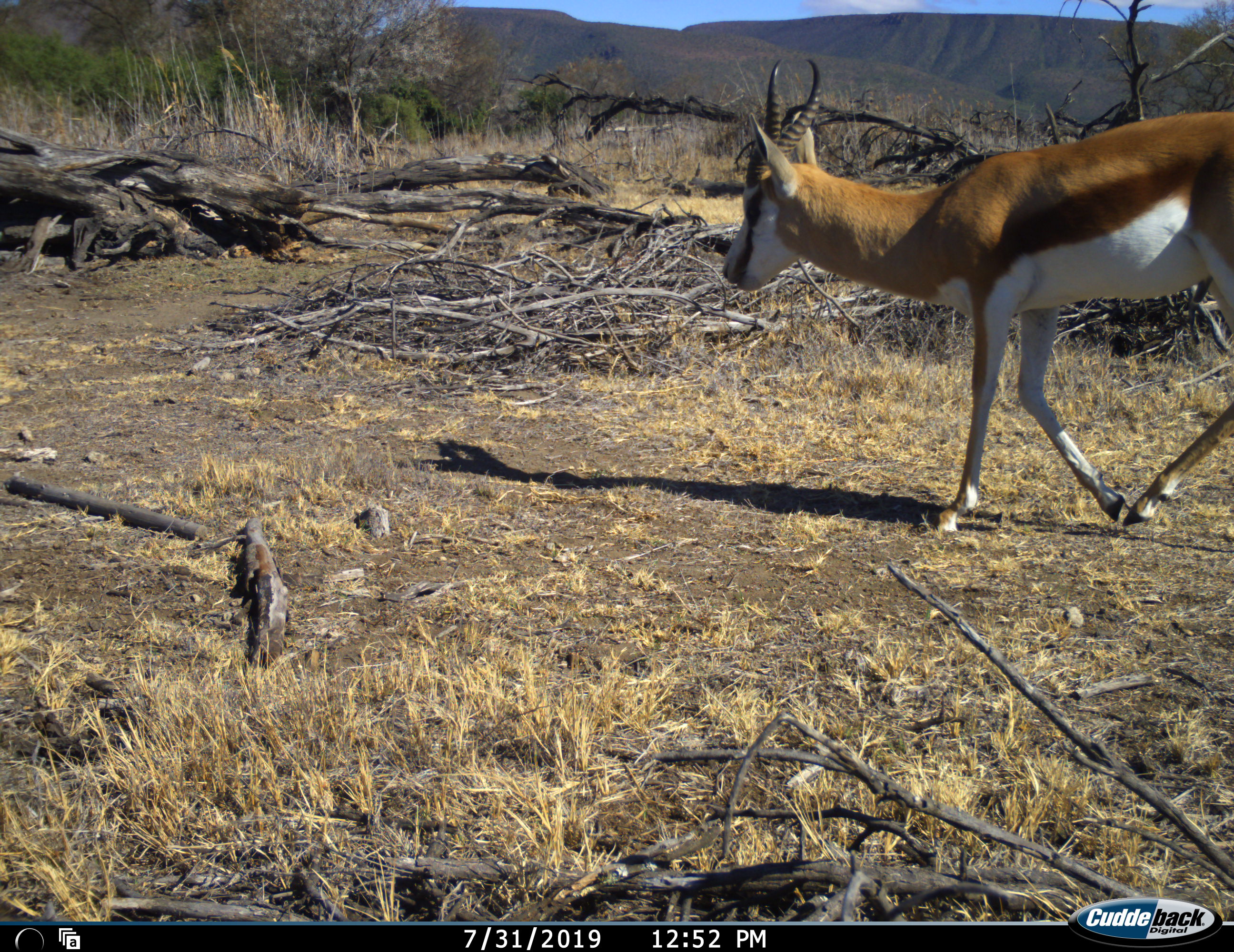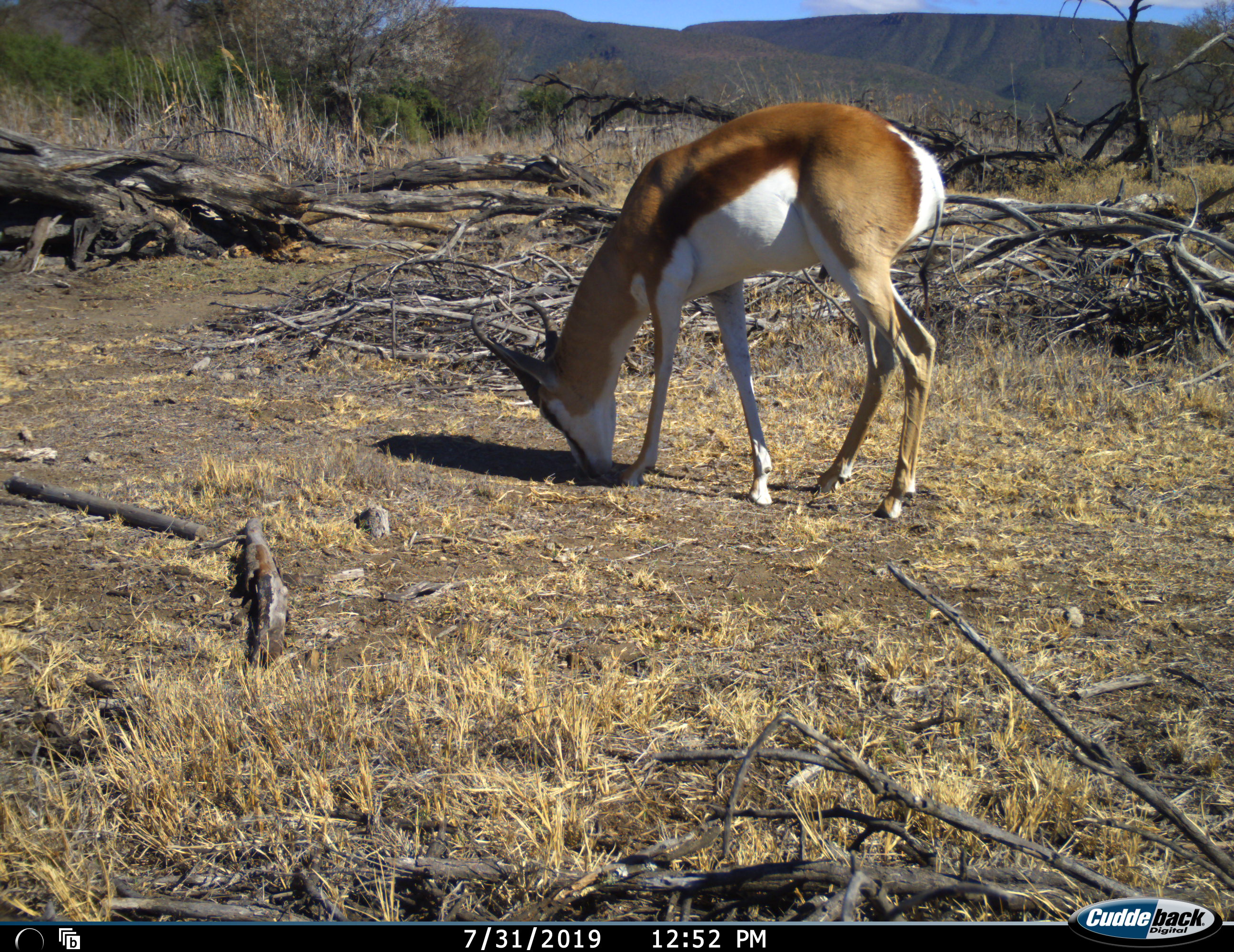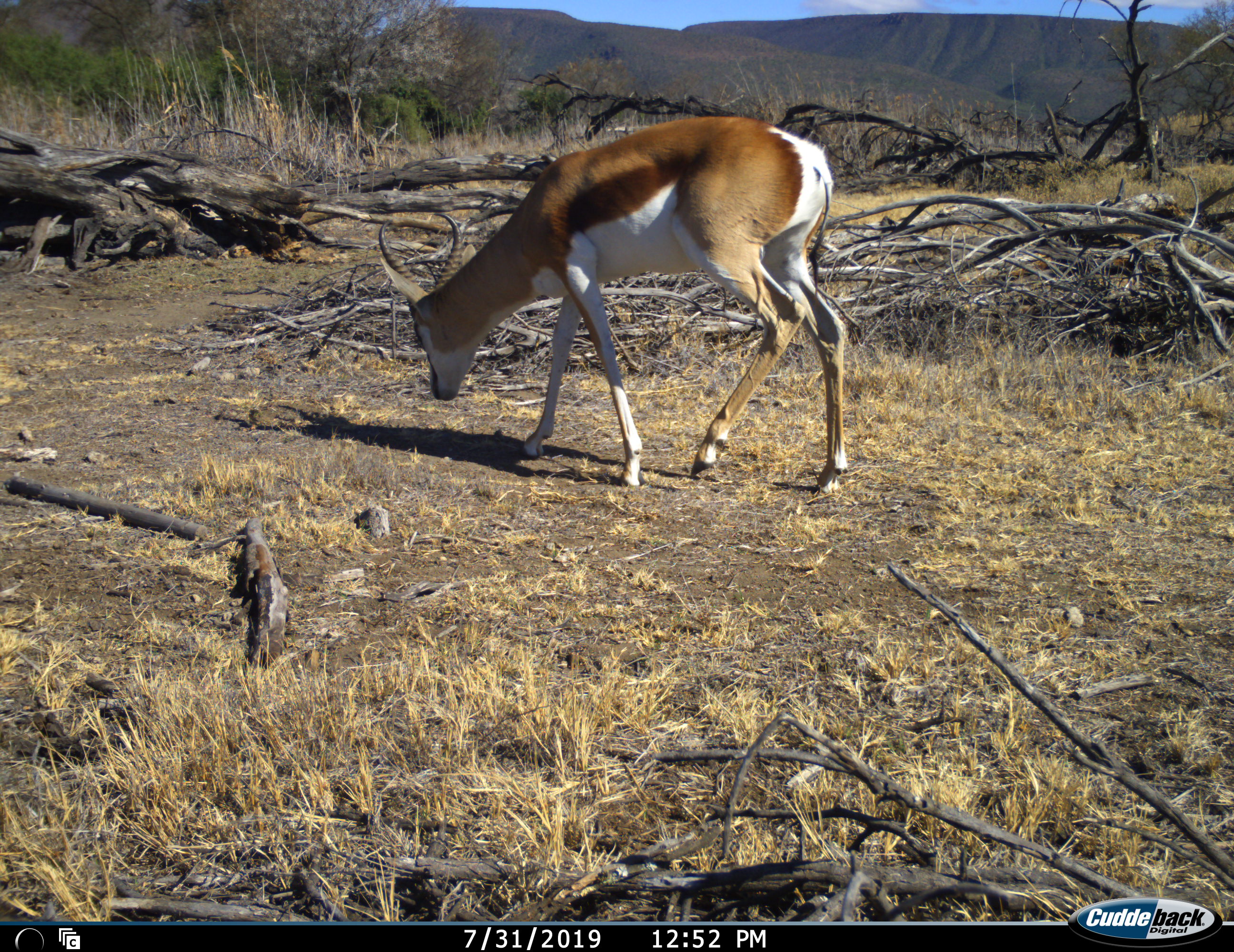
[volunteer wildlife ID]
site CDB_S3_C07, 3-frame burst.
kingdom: Animalia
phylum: Chordata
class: Mammalia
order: Artiodactyla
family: Bovidae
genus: Antidorcas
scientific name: Antidorcas marsupialis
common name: springbok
Springbok (Antidorcas marsupialis), count 1. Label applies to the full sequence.